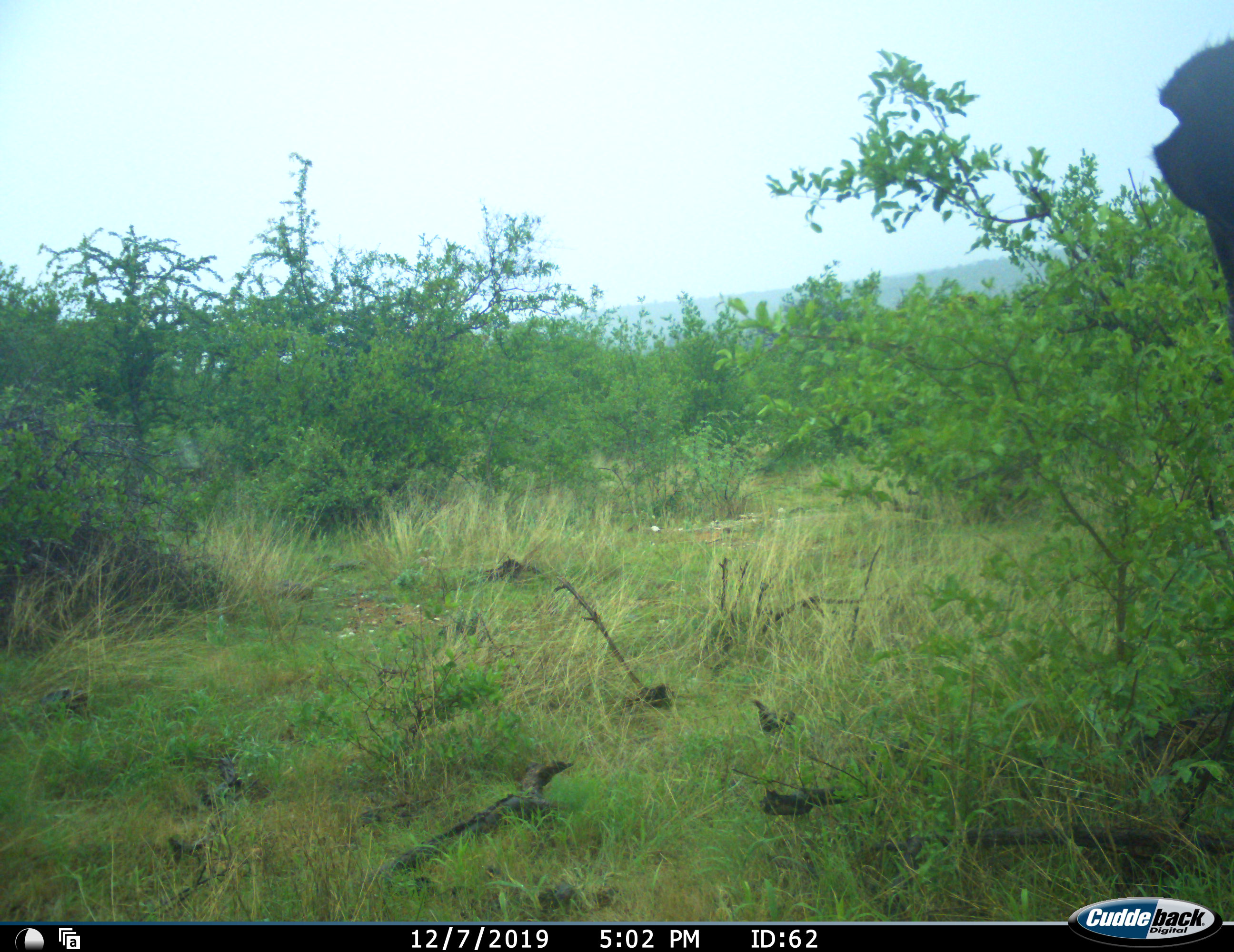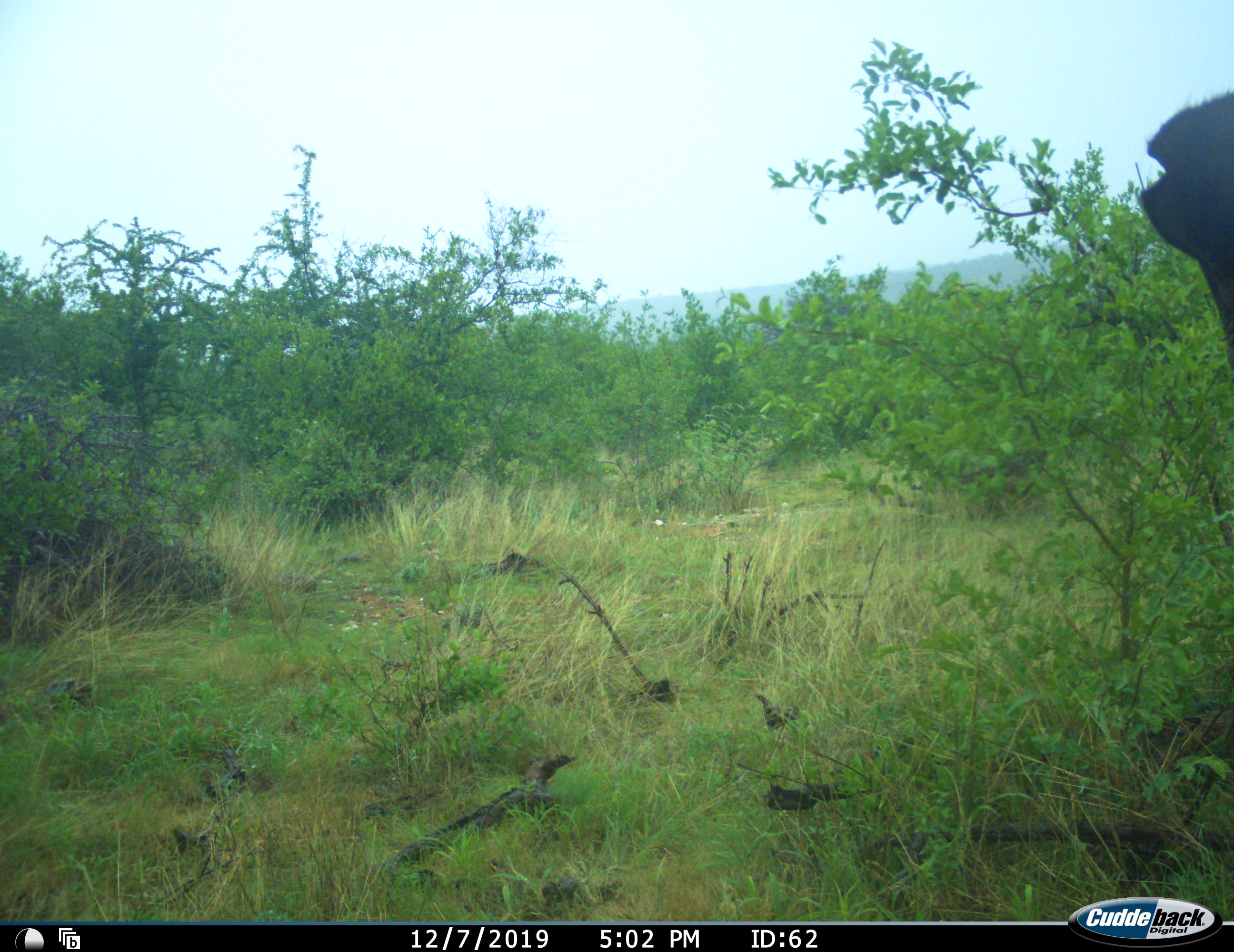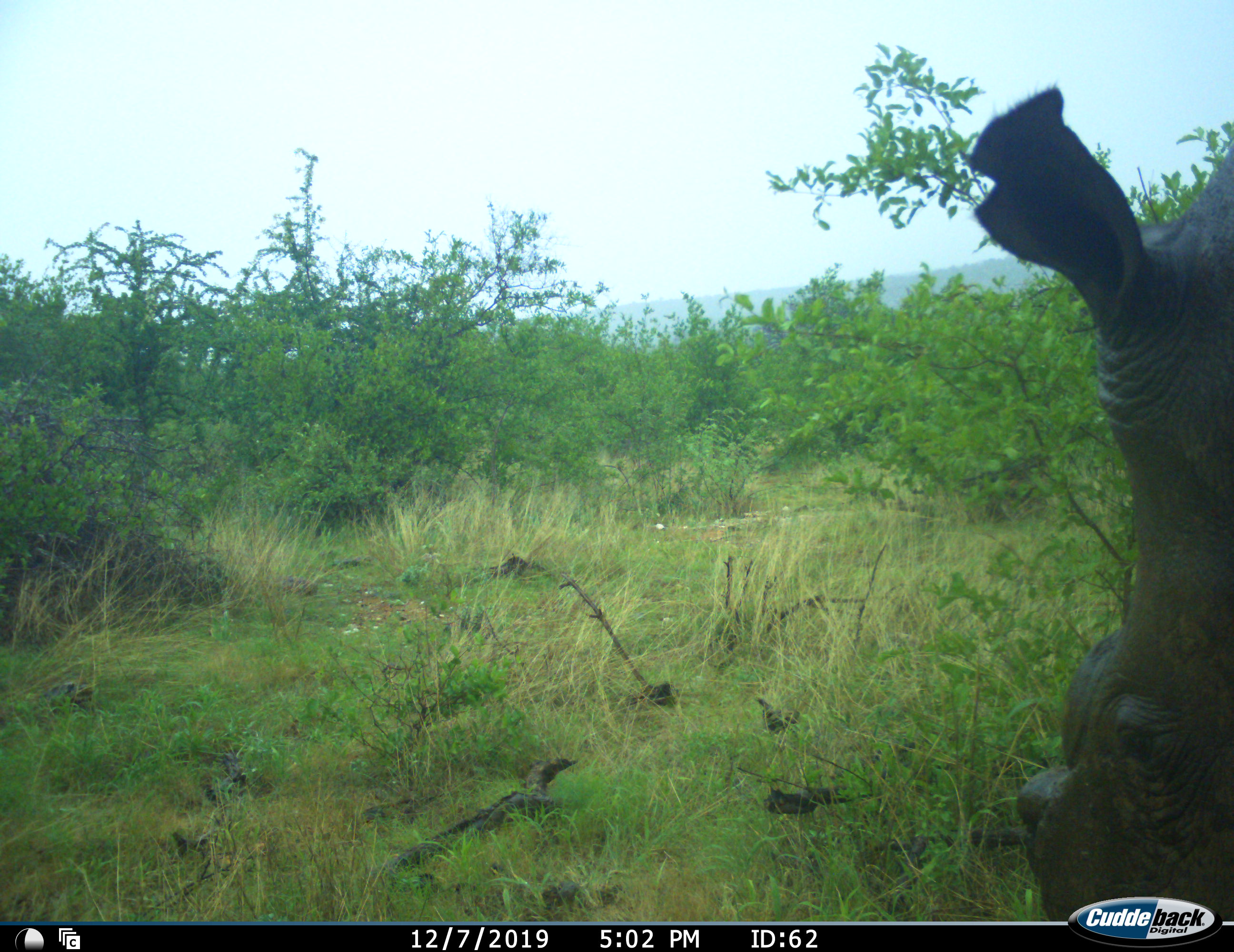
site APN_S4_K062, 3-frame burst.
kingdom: Animalia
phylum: Chordata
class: Mammalia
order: Perissodactyla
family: Rhinocerotidae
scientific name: Rhinocerotidae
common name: unknown rhinoceros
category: rhinocerosunknown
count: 1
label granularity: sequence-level